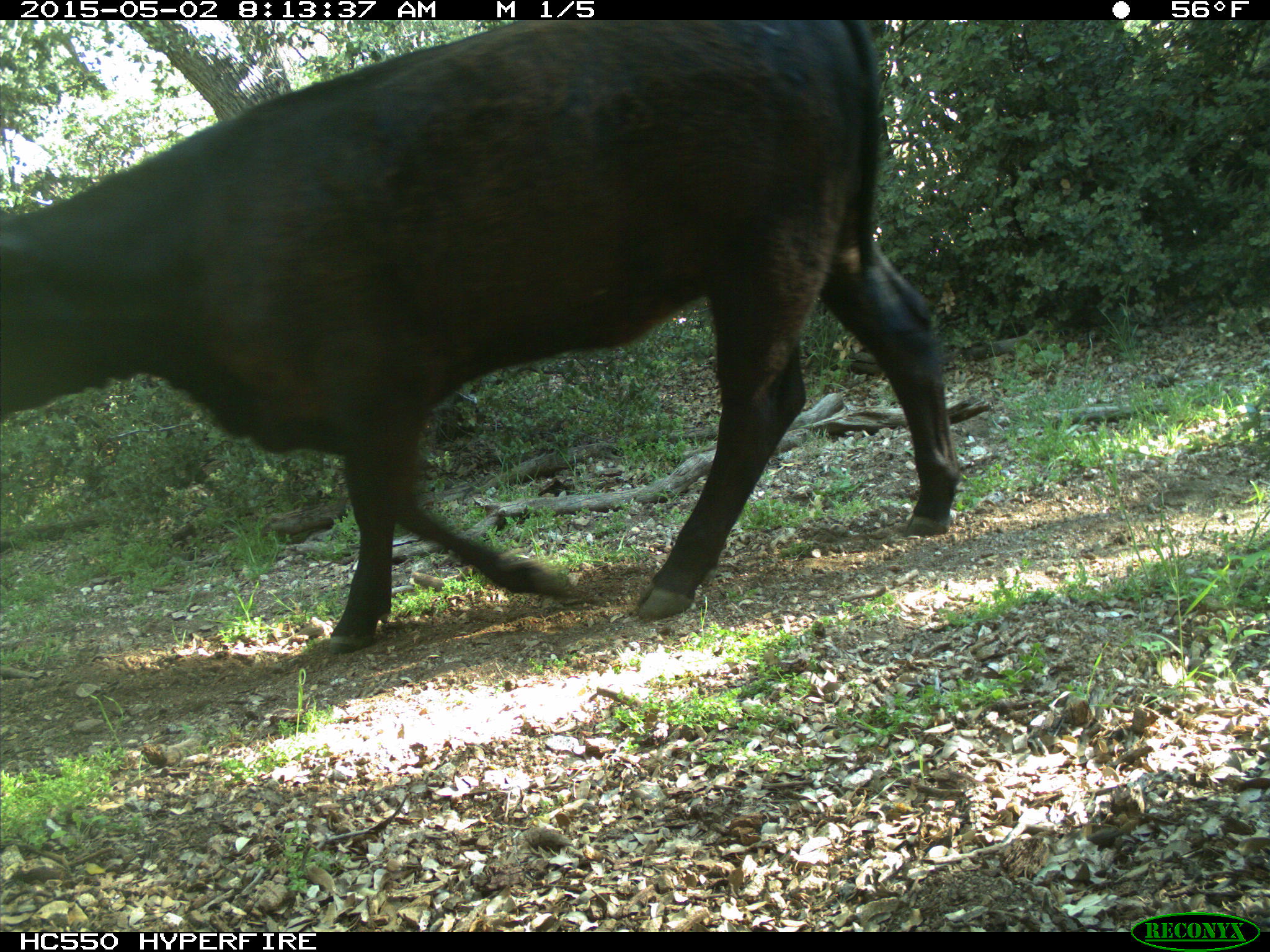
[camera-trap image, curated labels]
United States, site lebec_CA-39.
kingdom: Animalia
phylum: Chordata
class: Mammalia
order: Artiodactyla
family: Bovidae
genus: Bos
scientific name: Bos taurus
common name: domestic cow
Bos taurus (domestic cow).